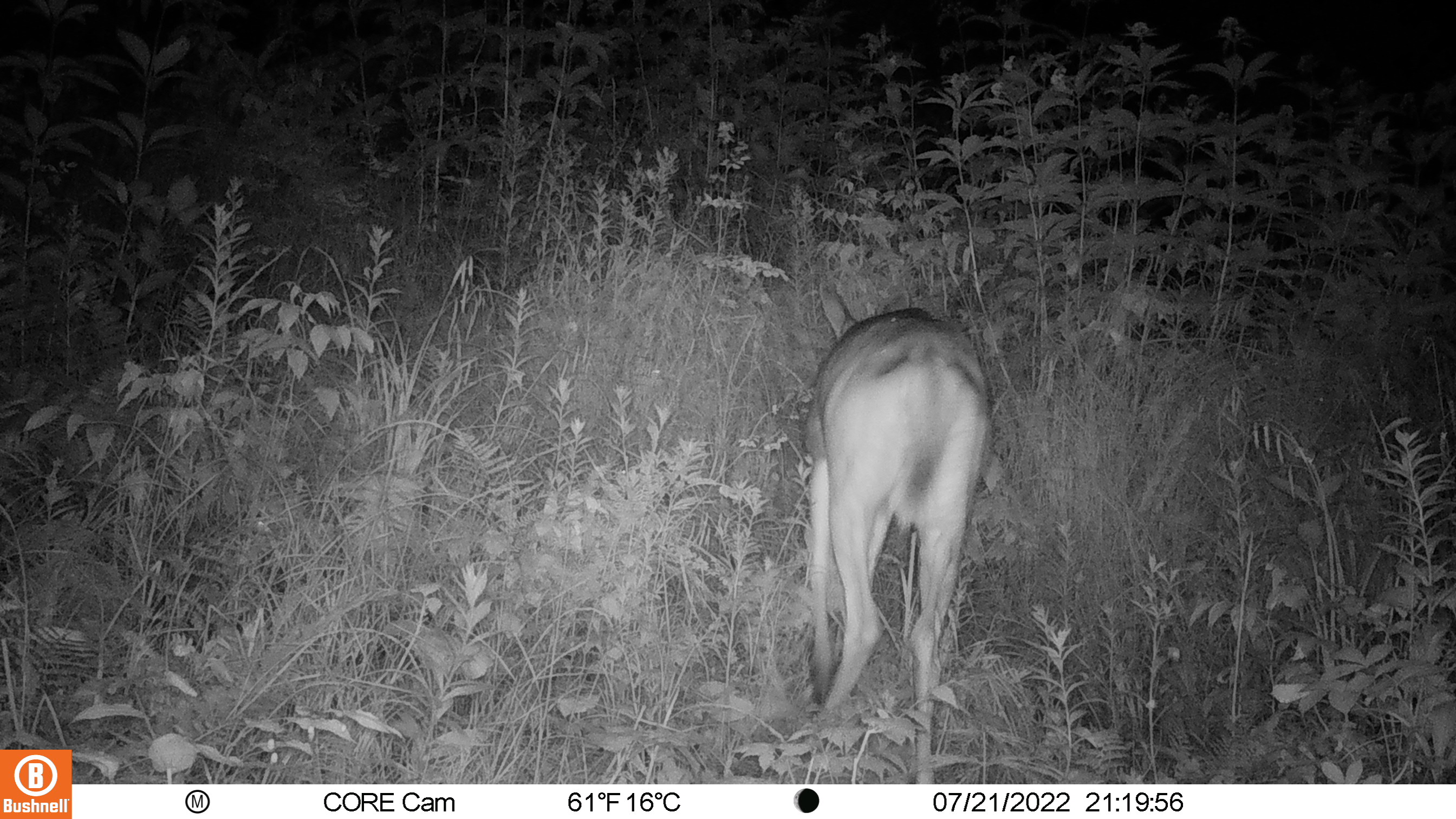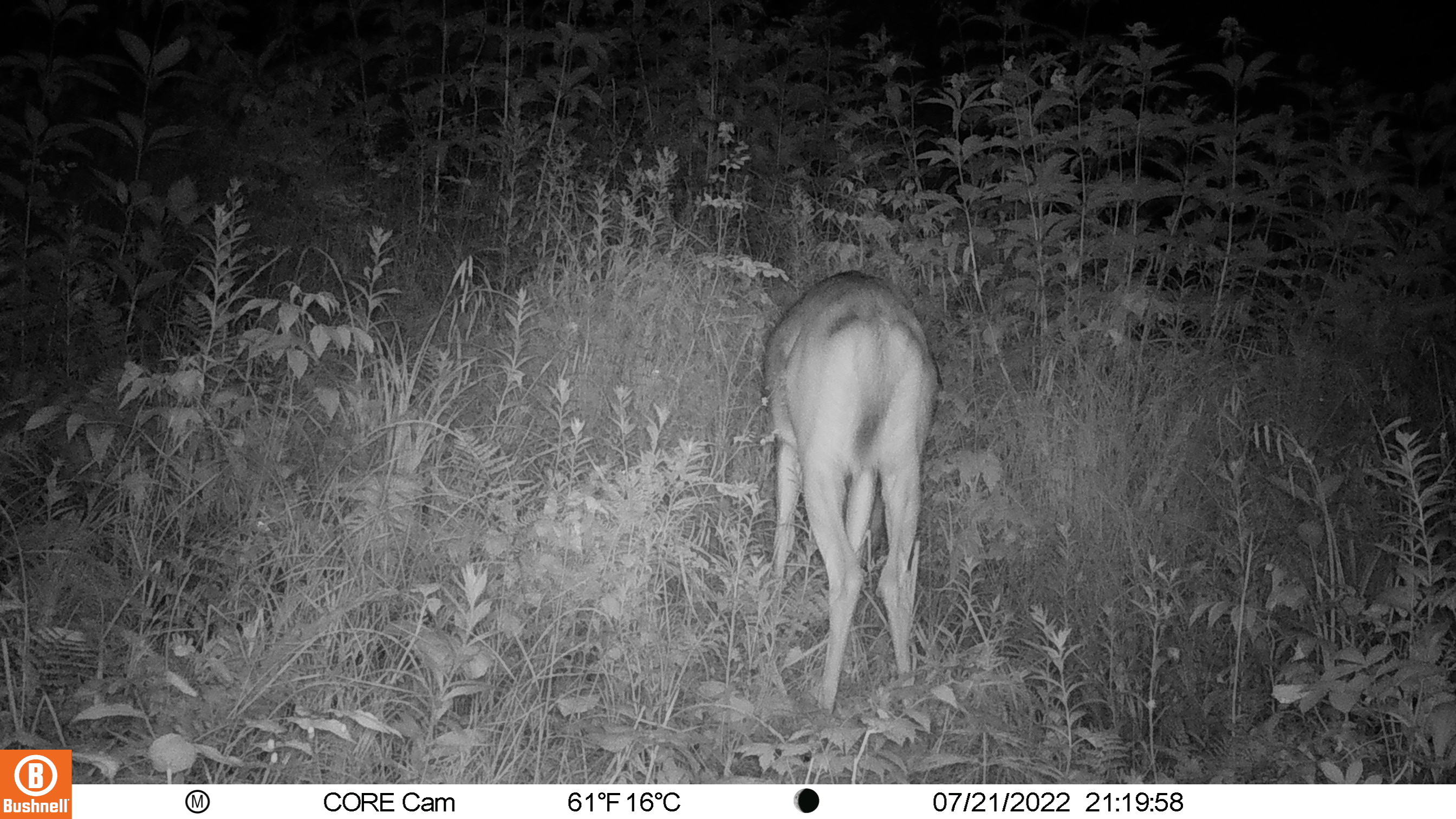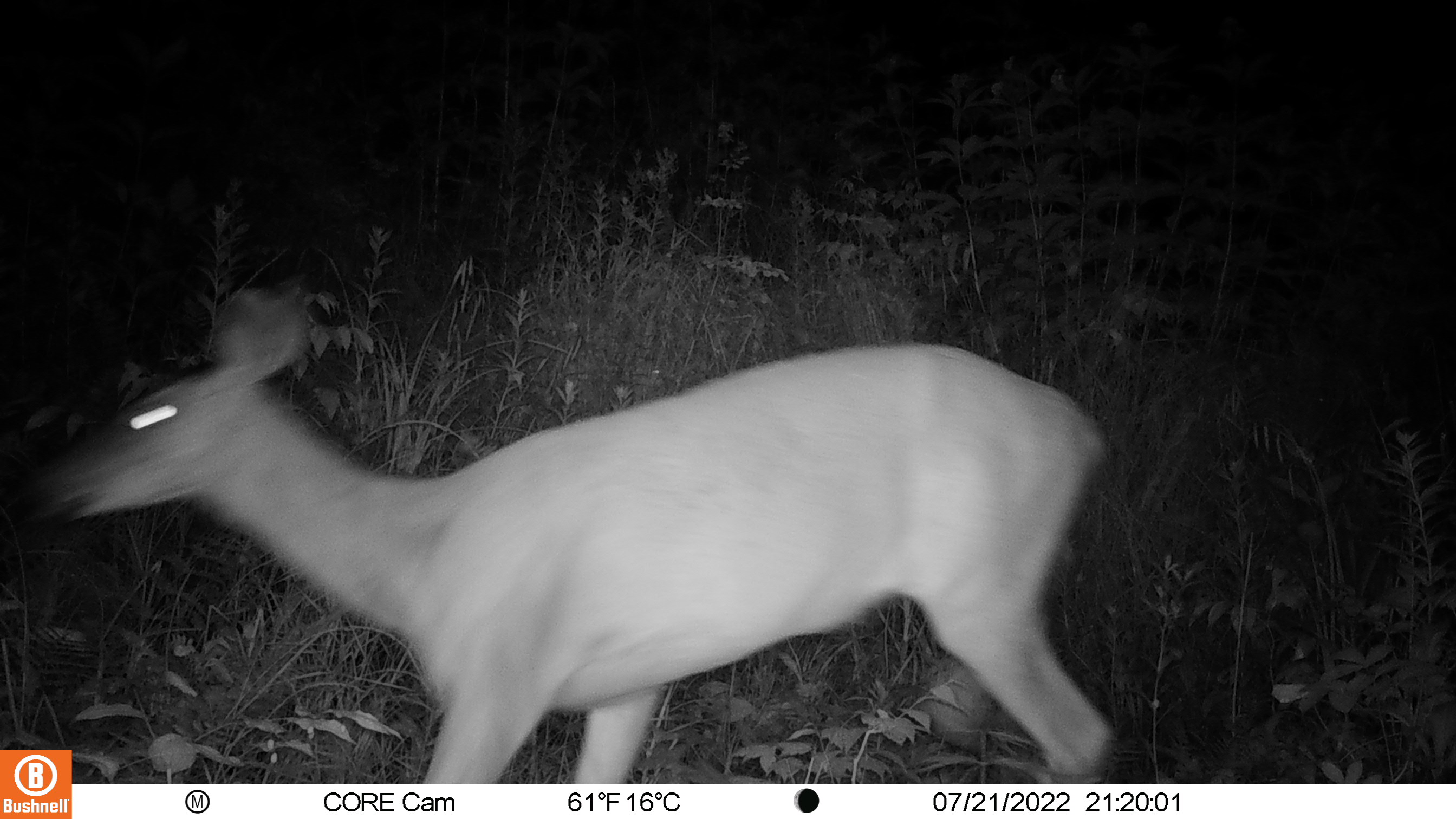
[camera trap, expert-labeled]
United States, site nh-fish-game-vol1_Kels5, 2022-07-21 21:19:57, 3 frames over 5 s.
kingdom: Animalia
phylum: Chordata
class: Mammalia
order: Artiodactyla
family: Cervidae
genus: Odocoileus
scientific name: Odocoileus virginianus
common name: white-tailed deer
White-tailed deer (Odocoileus virginianus).